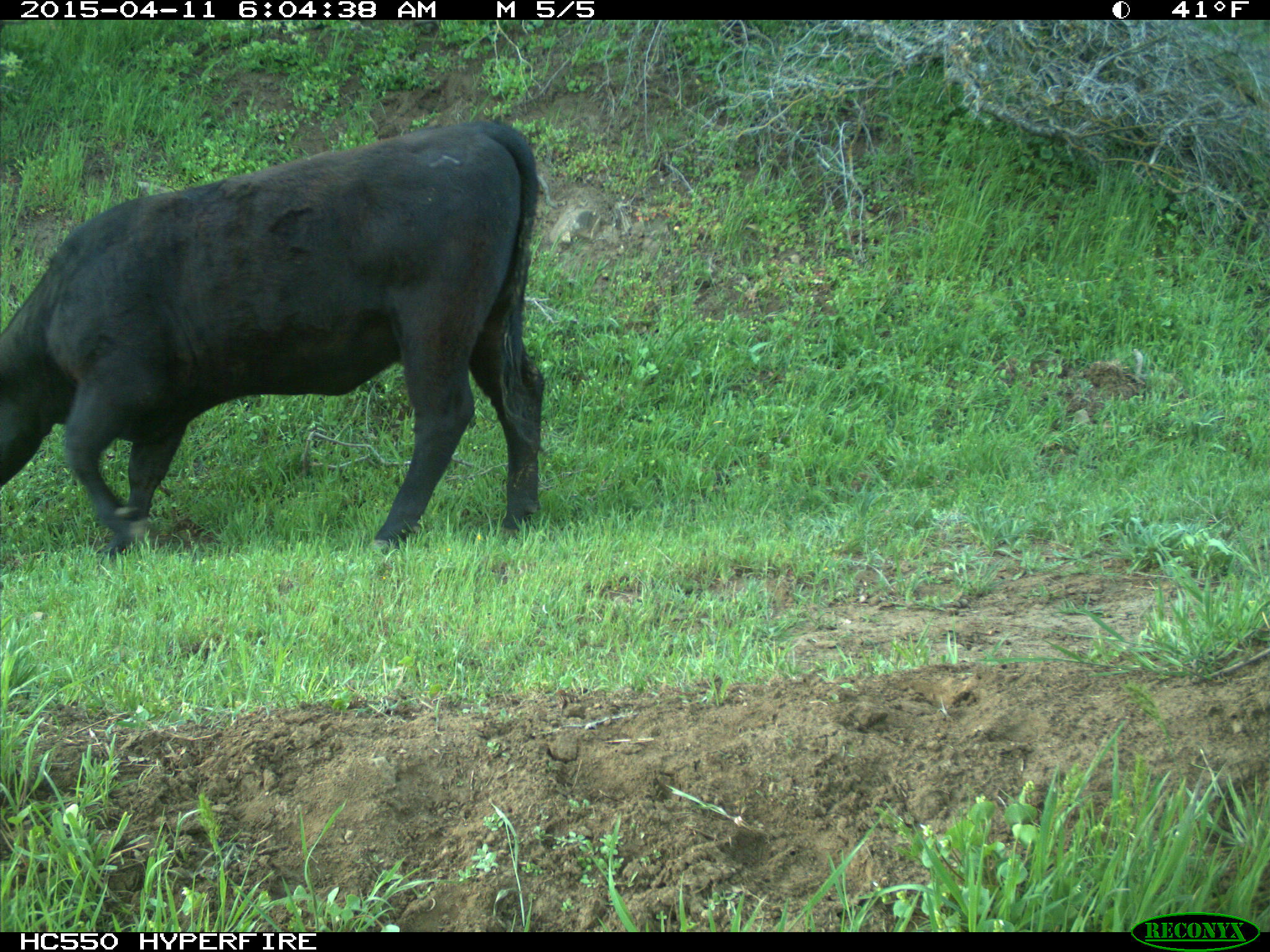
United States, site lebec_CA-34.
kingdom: Animalia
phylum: Chordata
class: Mammalia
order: Artiodactyla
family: Bovidae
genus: Bos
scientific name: Bos taurus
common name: domestic cow